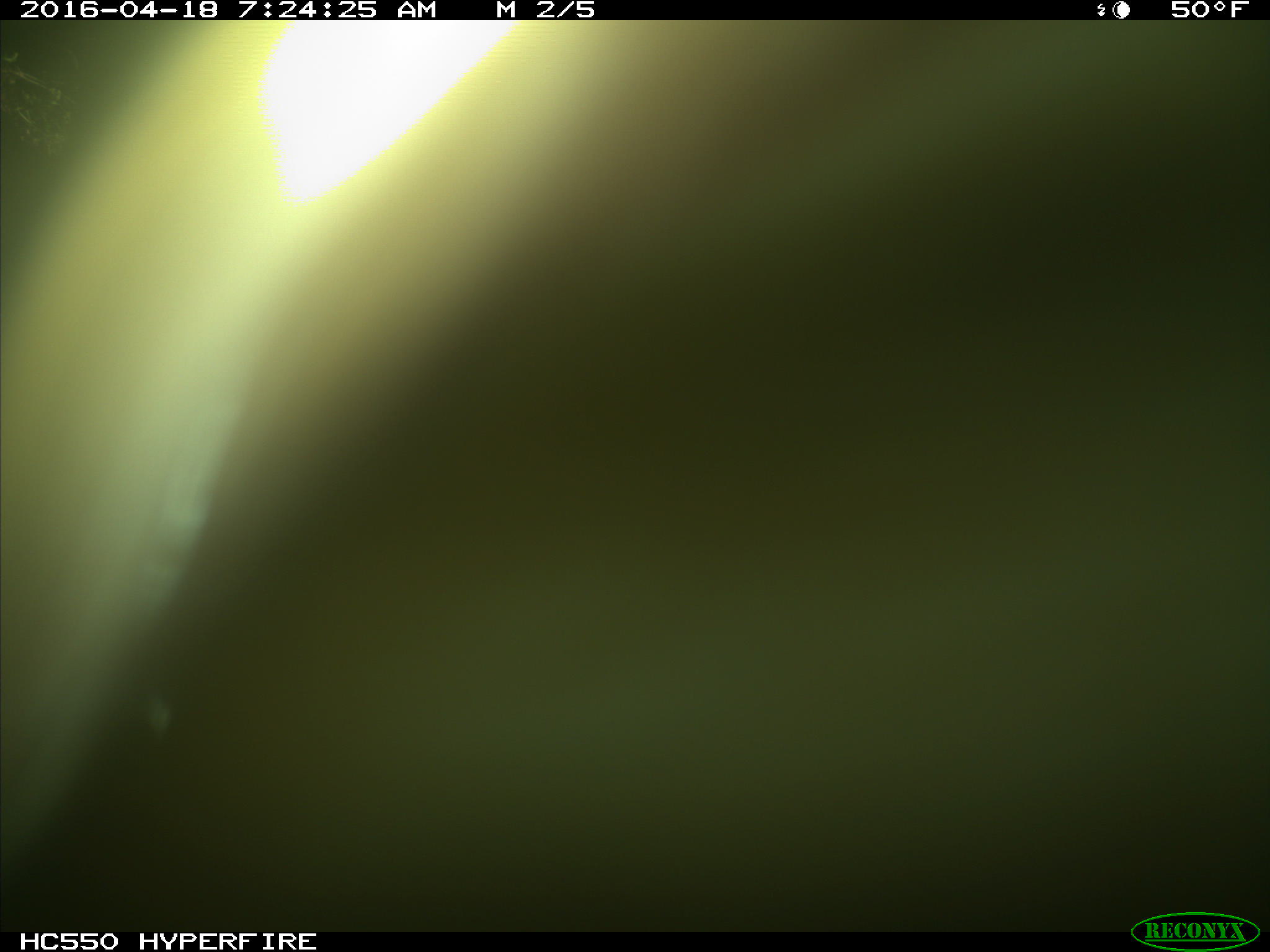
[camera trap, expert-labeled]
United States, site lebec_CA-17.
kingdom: Animalia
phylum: Chordata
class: Mammalia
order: Artiodactyla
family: Bovidae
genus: Bos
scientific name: Bos taurus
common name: domestic cow